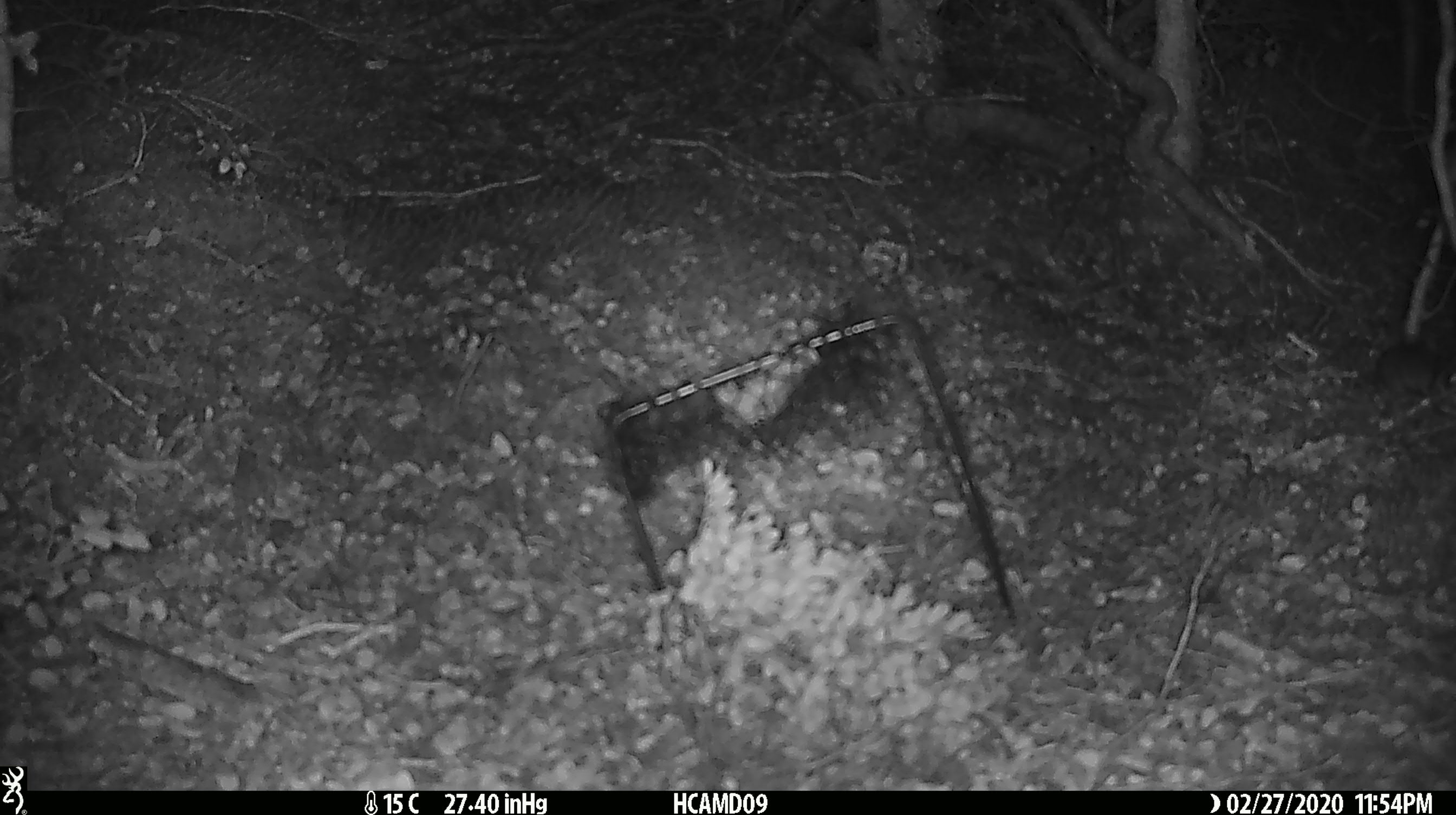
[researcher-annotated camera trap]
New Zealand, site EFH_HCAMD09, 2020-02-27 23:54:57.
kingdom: Animalia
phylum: Chordata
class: Mammalia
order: Rodentia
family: Muridae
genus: Mus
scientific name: Mus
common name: mouse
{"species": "mouse (Mus)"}